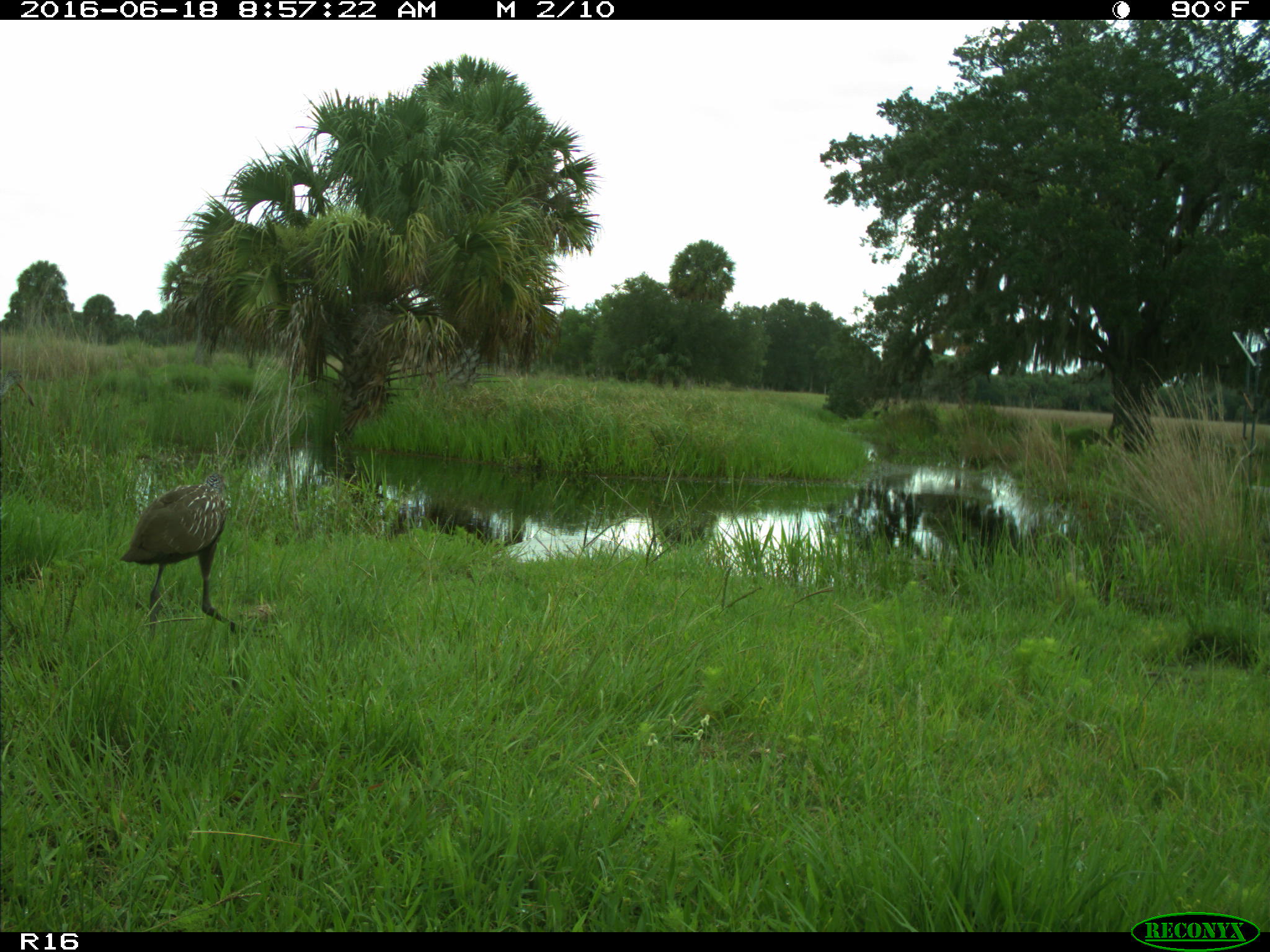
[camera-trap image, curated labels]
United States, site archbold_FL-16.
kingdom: Animalia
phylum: Chordata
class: Aves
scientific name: Aves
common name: birds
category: unidentified bird